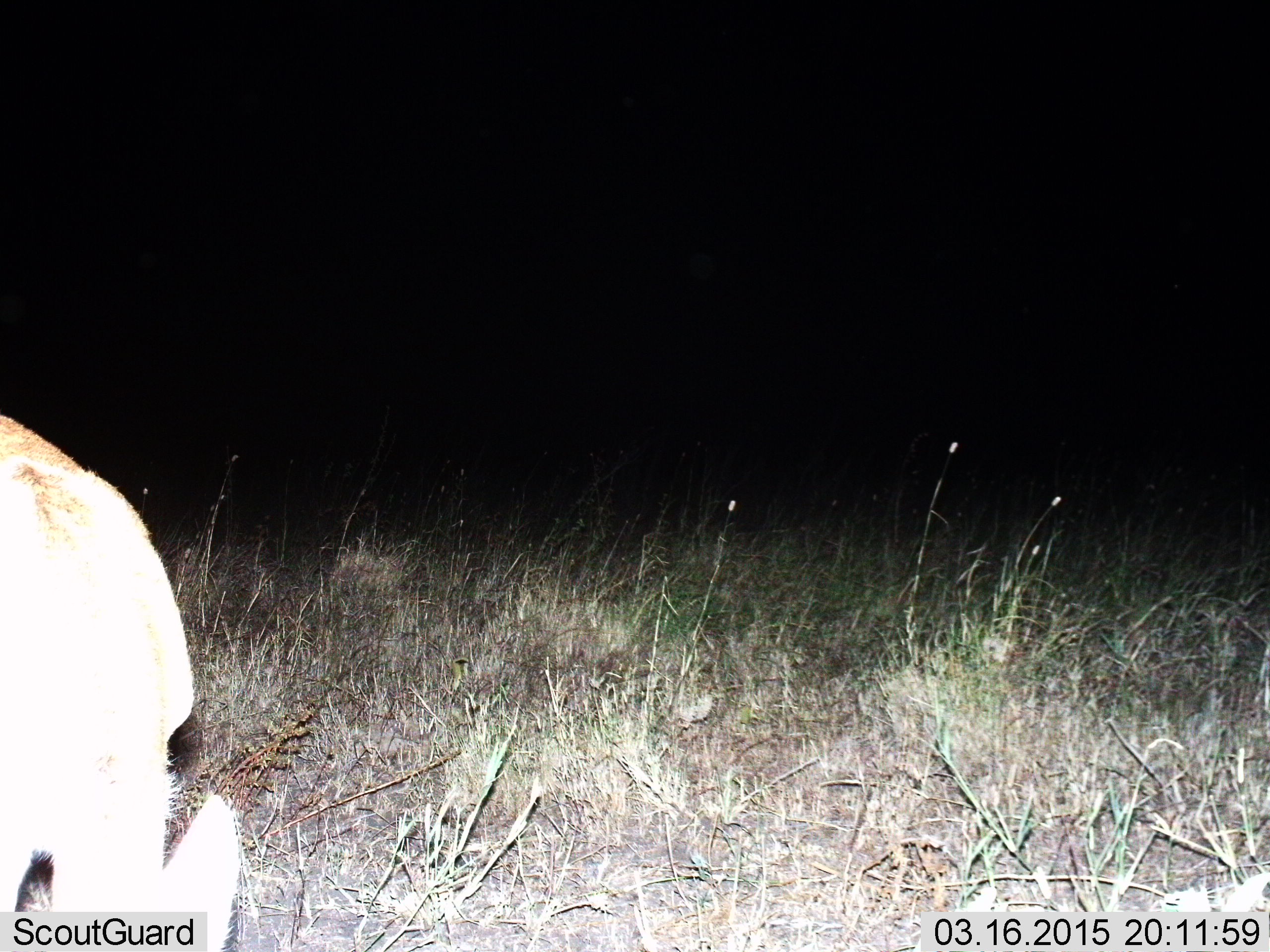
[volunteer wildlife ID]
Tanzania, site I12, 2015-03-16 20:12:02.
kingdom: Animalia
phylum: Chordata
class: Mammalia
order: Artiodactyla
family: Bovidae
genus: Aepyceros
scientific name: Aepyceros melampus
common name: impala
Impala (Aepyceros melampus), count 1. Behavior (volunteer vote fractions): standing 33%, resting 0%, moving 0%, interacting 0%. Young present (vote fraction): 0%. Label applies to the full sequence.